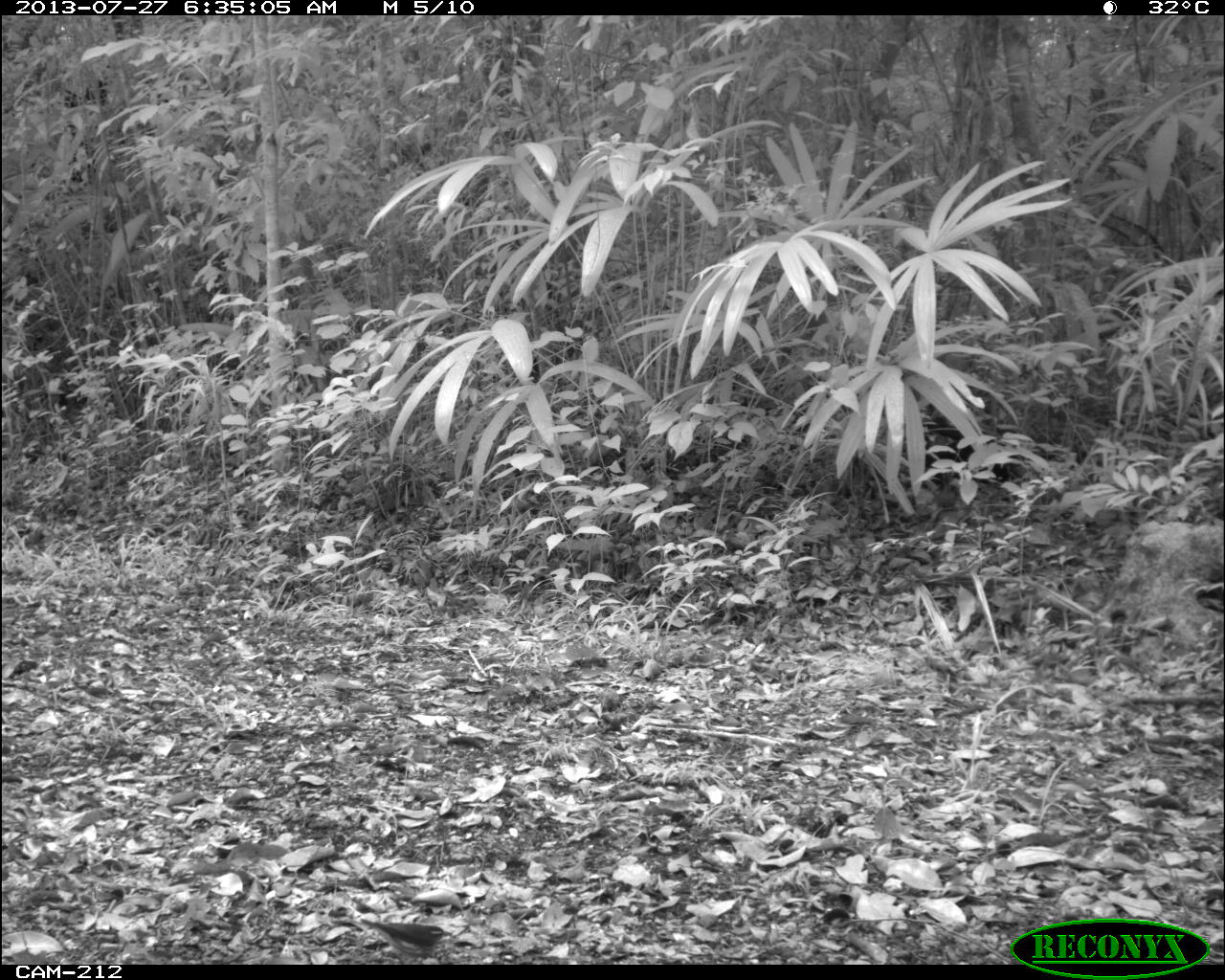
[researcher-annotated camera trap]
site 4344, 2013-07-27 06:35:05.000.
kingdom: Animalia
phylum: Chordata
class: Aves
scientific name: Aves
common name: bird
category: ave desconocida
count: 1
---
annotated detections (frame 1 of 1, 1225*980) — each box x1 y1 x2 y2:
ave desconocida: 357 925 454 957